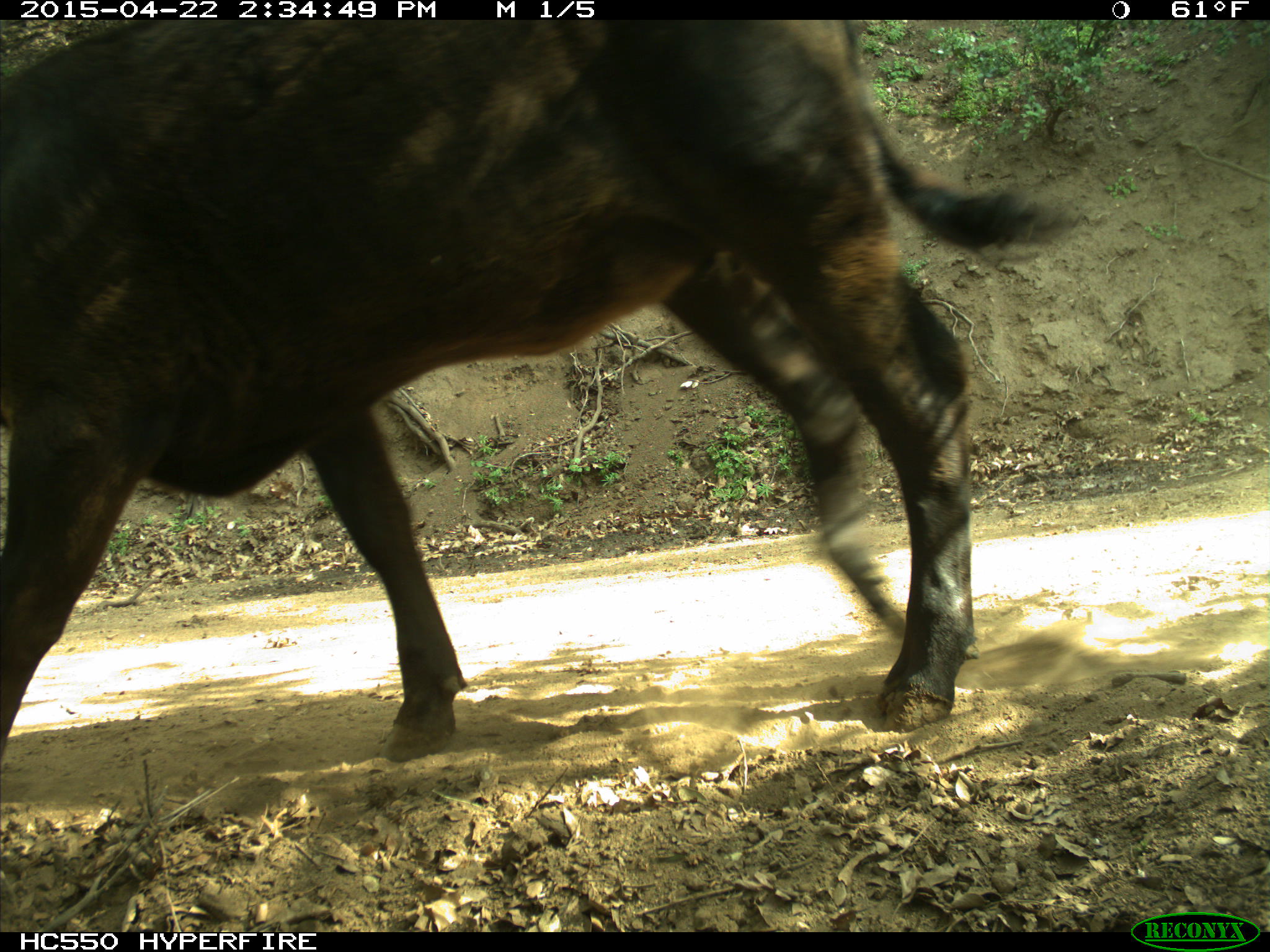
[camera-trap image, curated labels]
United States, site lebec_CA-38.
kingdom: Animalia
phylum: Chordata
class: Mammalia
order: Artiodactyla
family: Bovidae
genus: Bos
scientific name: Bos taurus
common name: domestic cow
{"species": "Bos taurus (domestic cow)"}